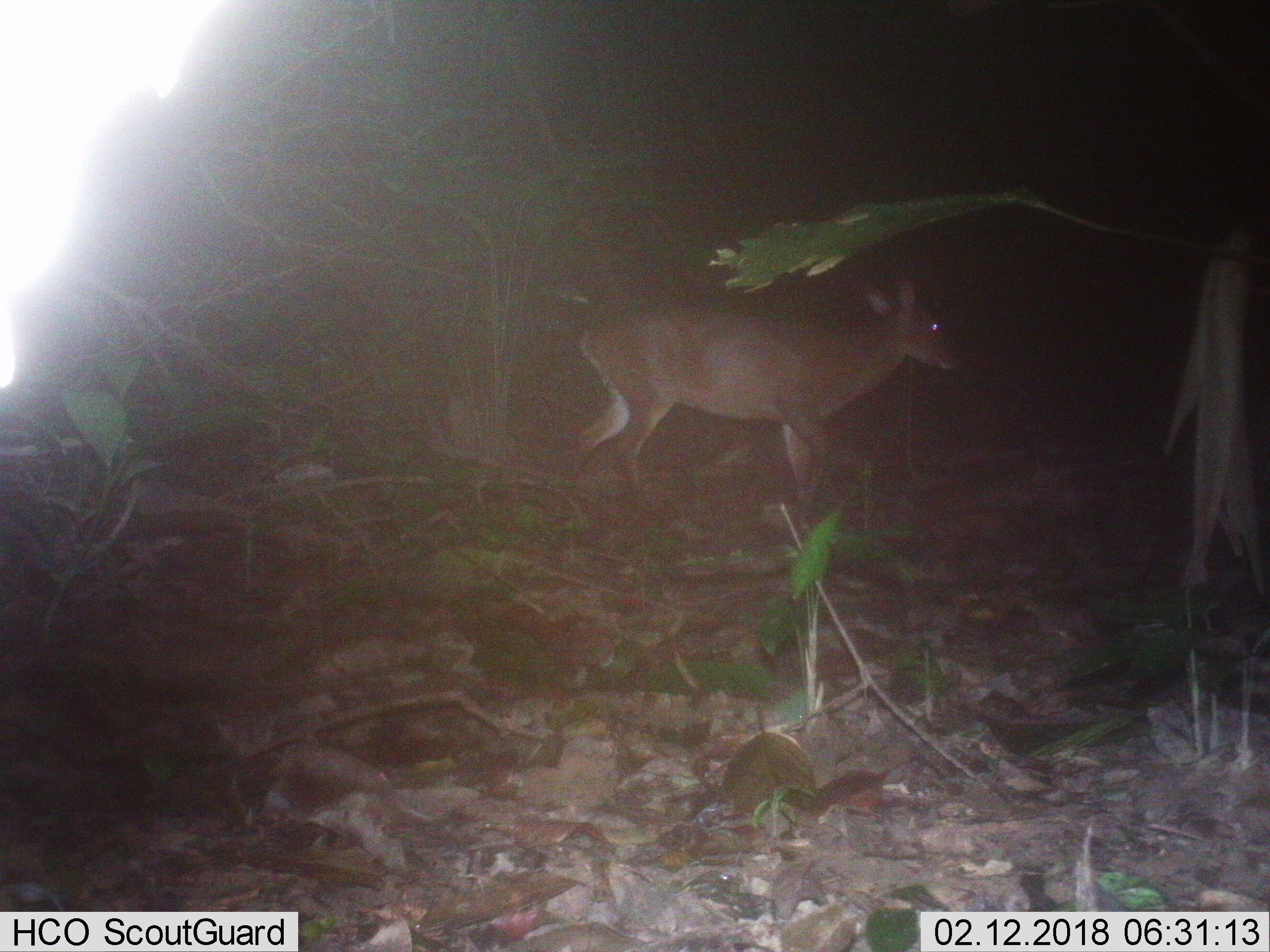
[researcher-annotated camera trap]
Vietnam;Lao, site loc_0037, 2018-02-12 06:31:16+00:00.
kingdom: Animalia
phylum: Chordata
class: Mammalia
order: Artiodactyla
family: Cervidae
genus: Muntiacus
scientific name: Muntiacus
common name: muntjacs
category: unidentified muntjac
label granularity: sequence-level